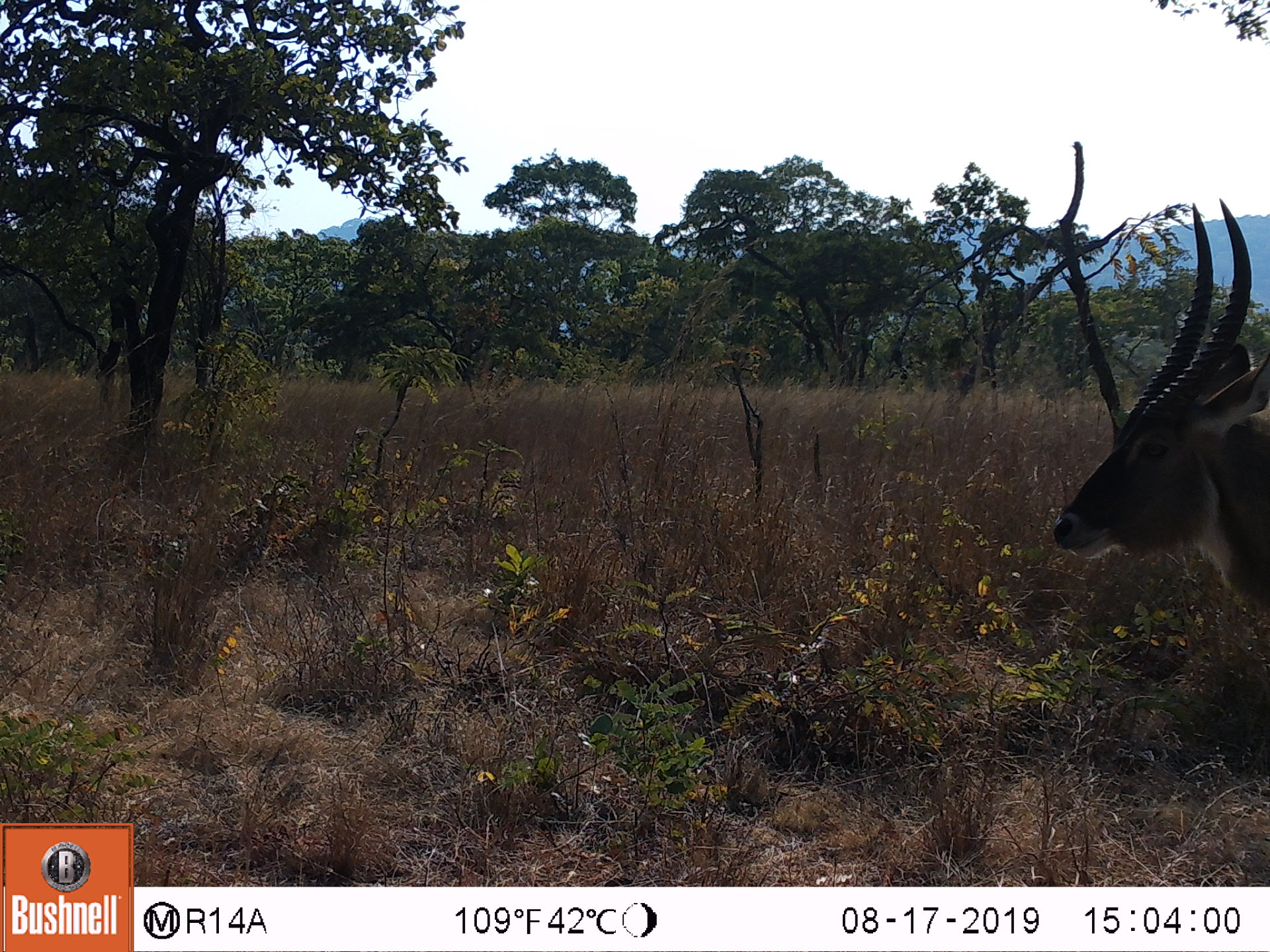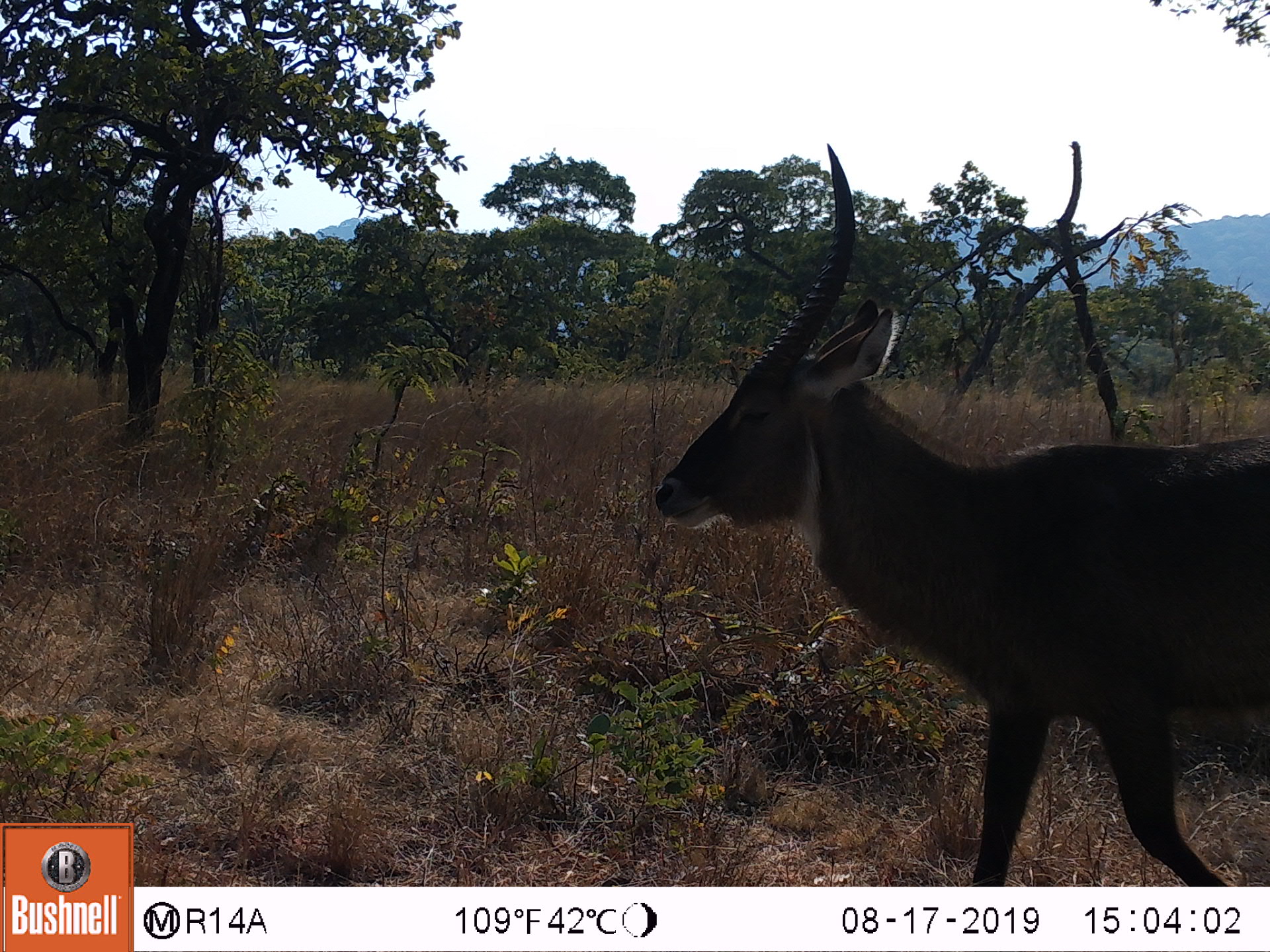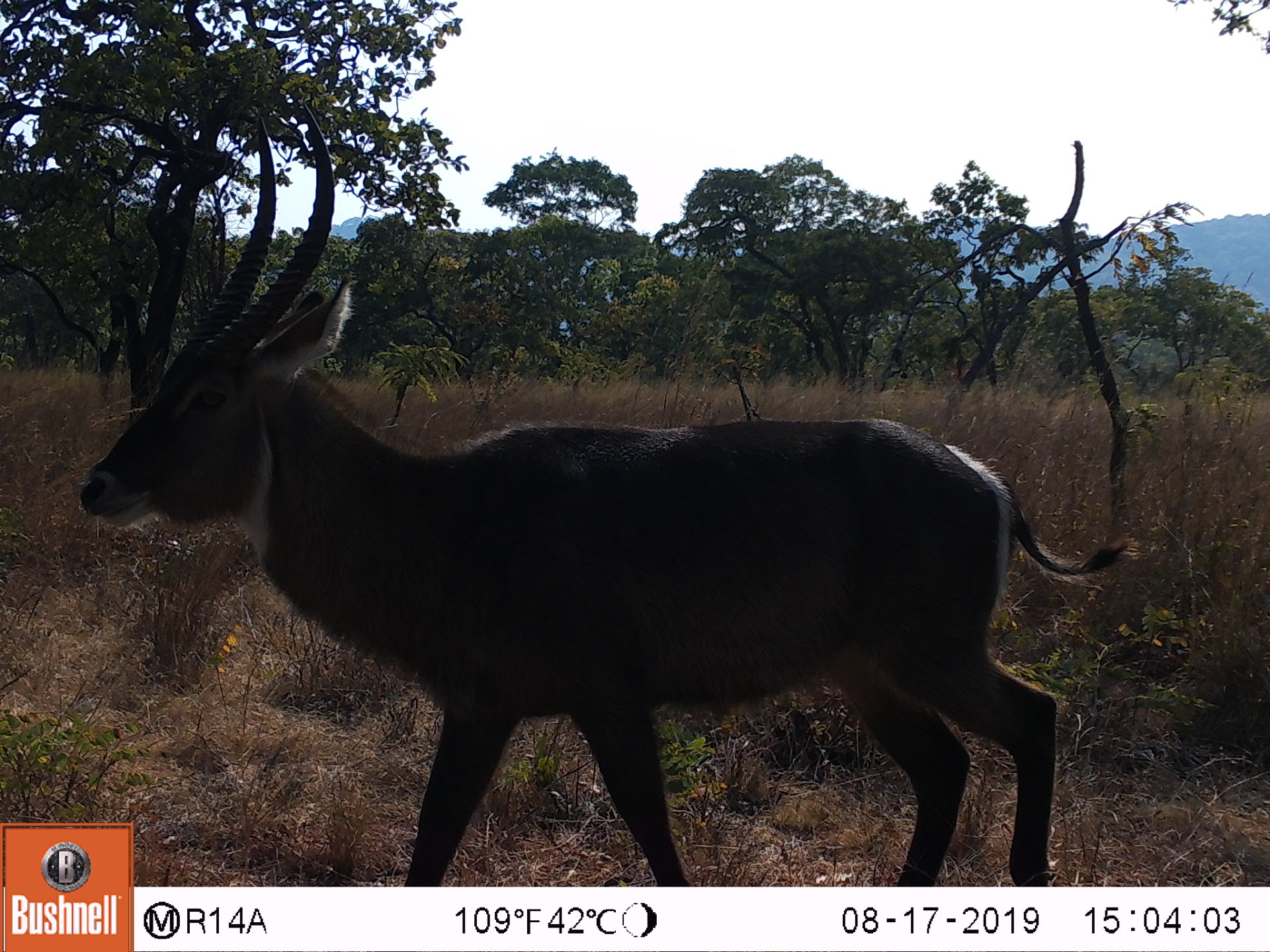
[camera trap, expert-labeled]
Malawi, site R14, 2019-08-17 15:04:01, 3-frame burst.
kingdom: Animalia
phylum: Chordata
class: Mammalia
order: Artiodactyla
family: Bovidae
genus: Kobus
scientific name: Kobus ellipsiprymnus ellipsiprymnus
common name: common waterbuck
Common waterbuck (Kobus ellipsiprymnus ellipsiprymnus), count 1.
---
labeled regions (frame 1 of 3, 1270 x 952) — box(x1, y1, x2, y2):
common waterbuck: box(1042, 192, 1268, 636)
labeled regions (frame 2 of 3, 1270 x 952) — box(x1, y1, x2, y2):
common waterbuck: box(649, 125, 1270, 886)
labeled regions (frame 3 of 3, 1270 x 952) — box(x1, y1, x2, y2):
common waterbuck: box(67, 100, 1135, 820)